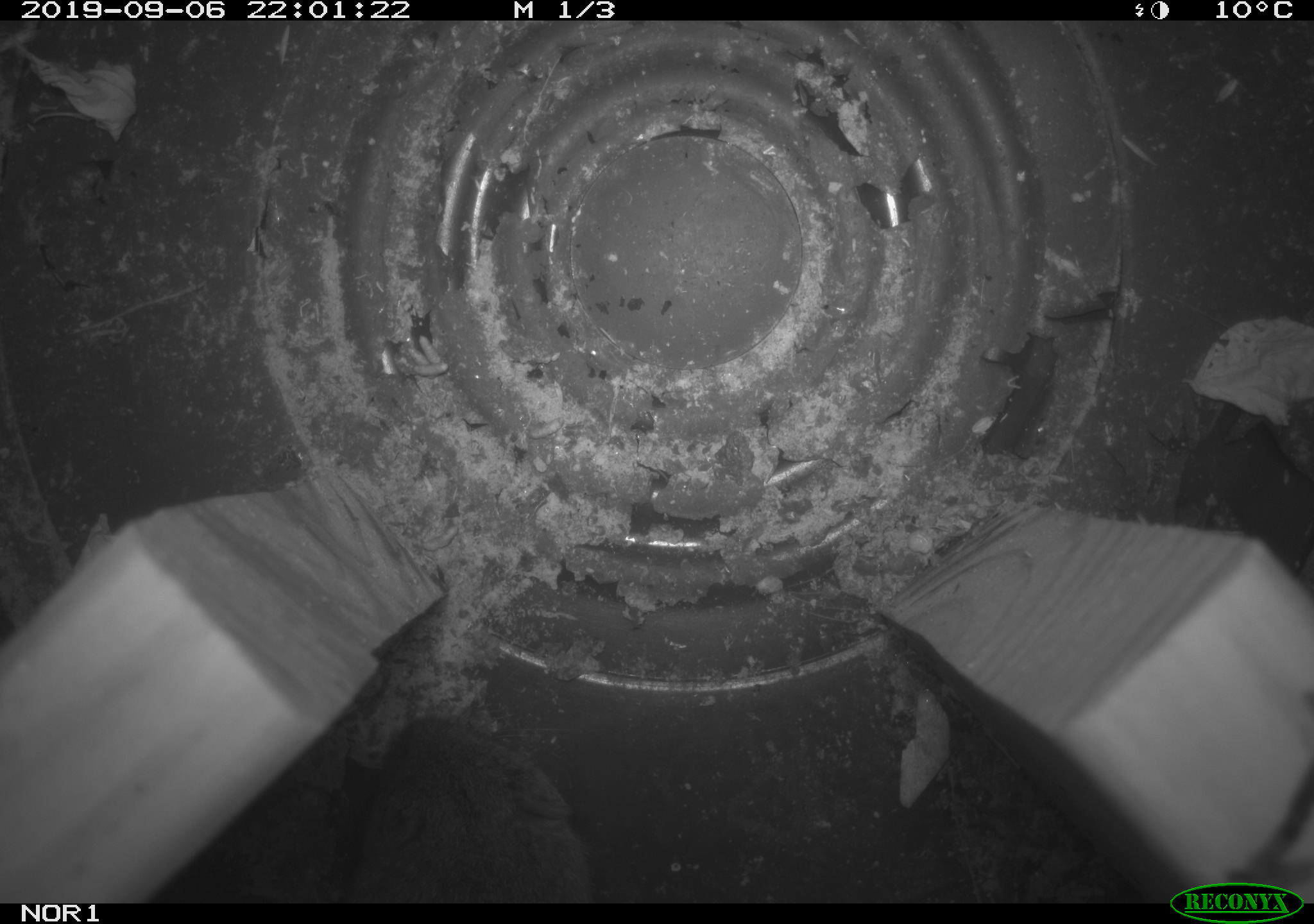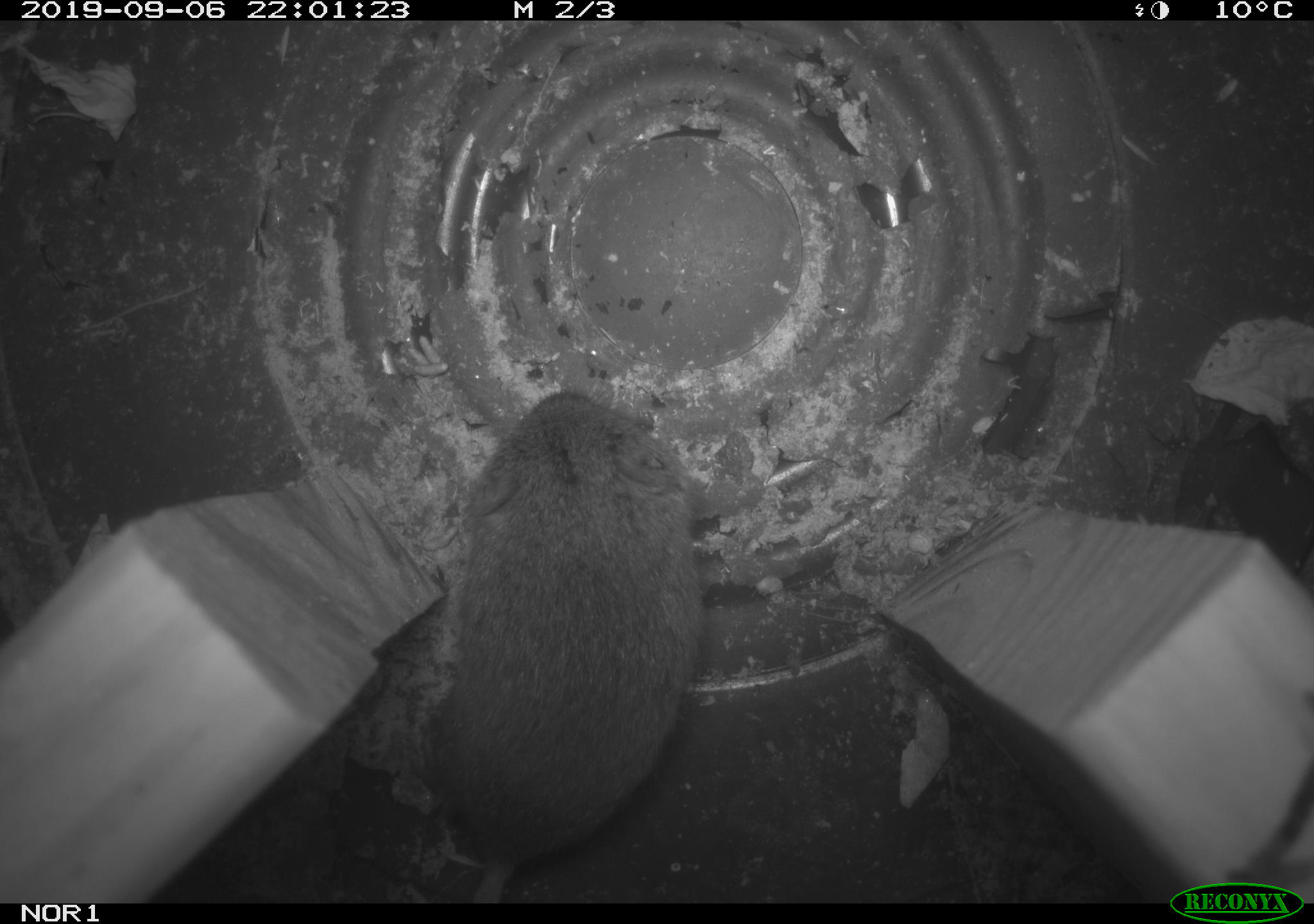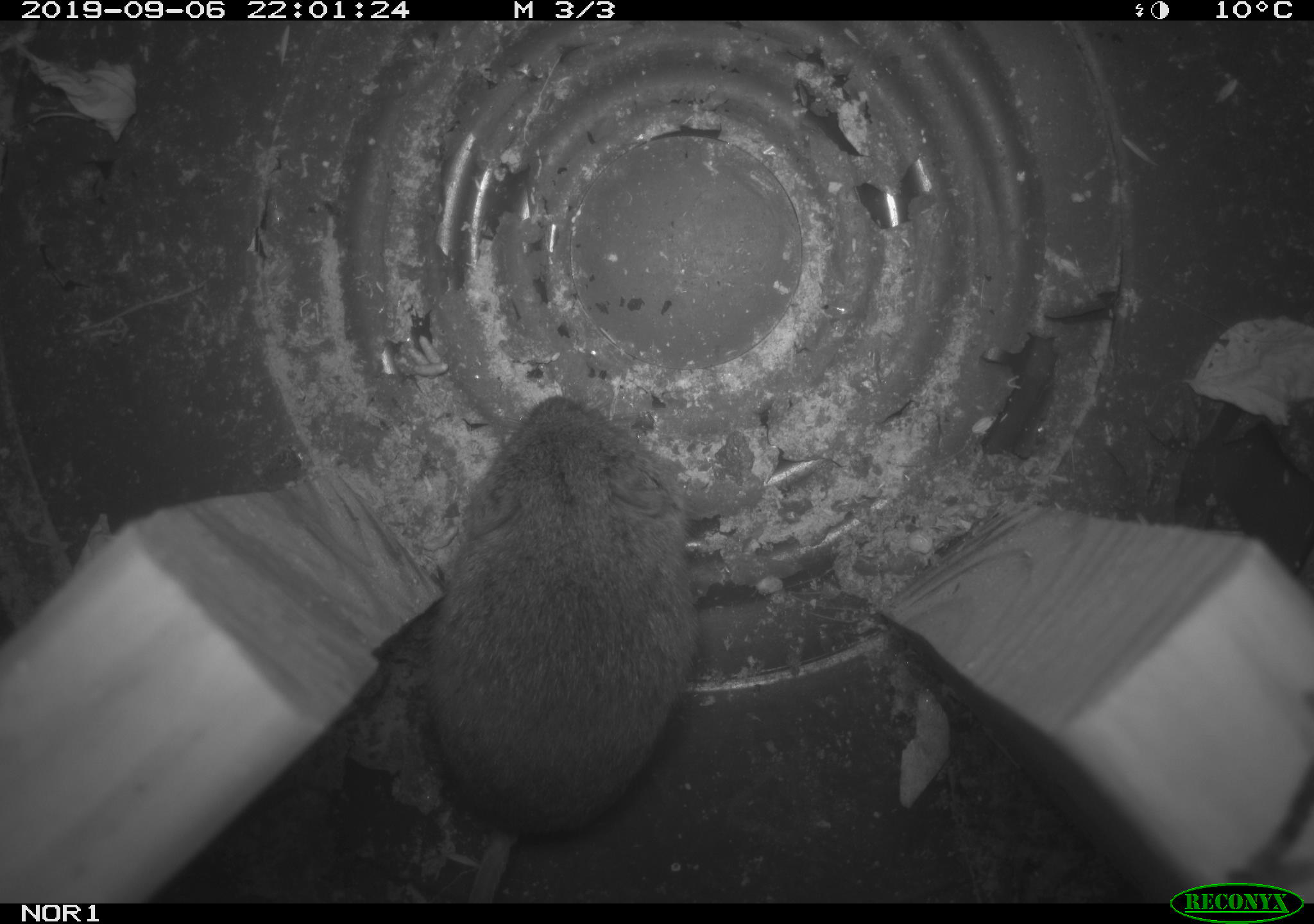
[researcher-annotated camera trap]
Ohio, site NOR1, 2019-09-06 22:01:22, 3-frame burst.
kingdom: Animalia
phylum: Chordata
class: Mammalia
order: Rodentia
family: Cricetidae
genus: Microtus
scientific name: Microtus pennsylvanicus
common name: meadow vole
Meadow vole (Microtus pennsylvanicus).